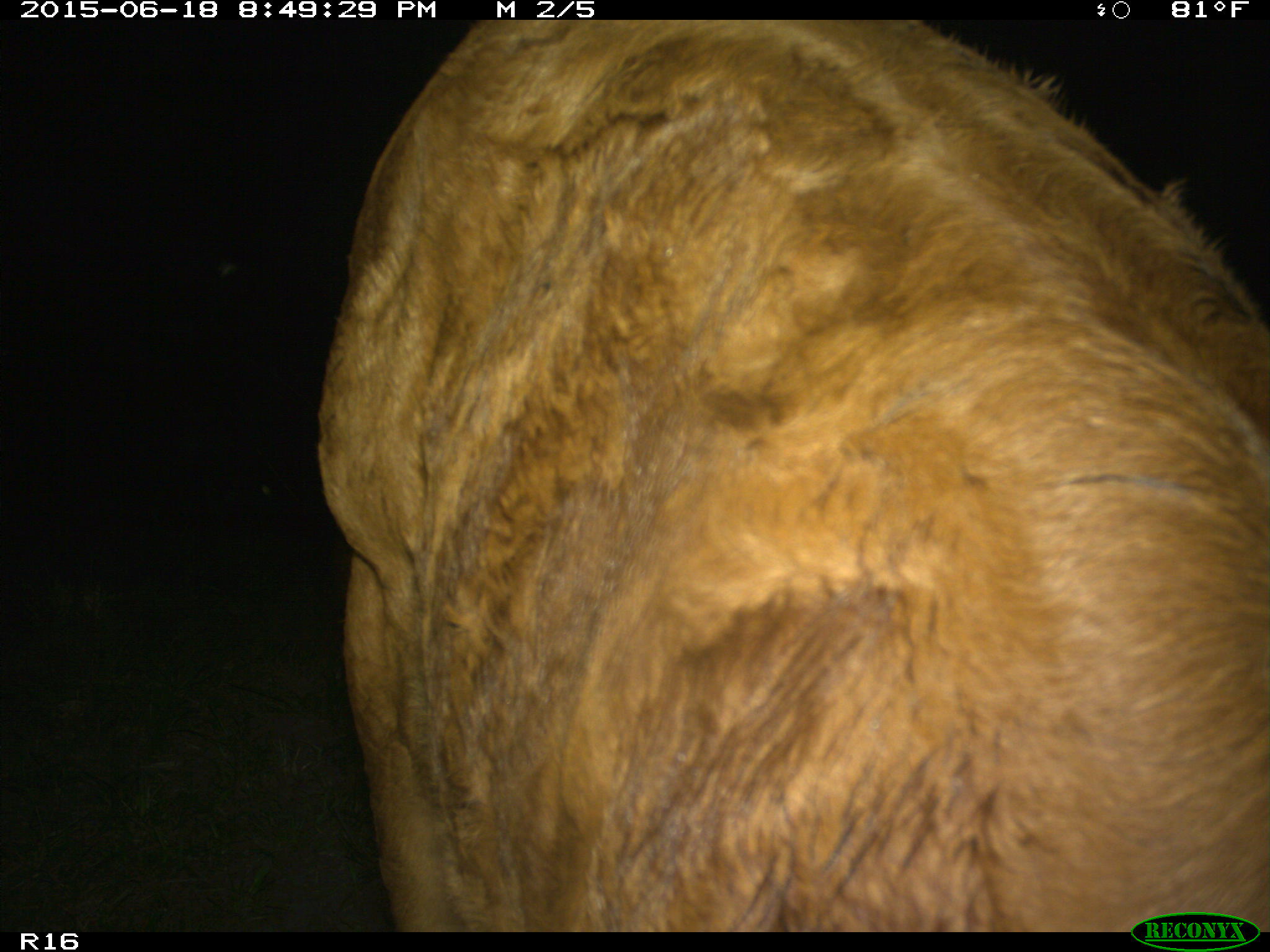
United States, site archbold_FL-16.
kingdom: Animalia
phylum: Chordata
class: Mammalia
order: Artiodactyla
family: Bovidae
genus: Bos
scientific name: Bos taurus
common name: domestic cow